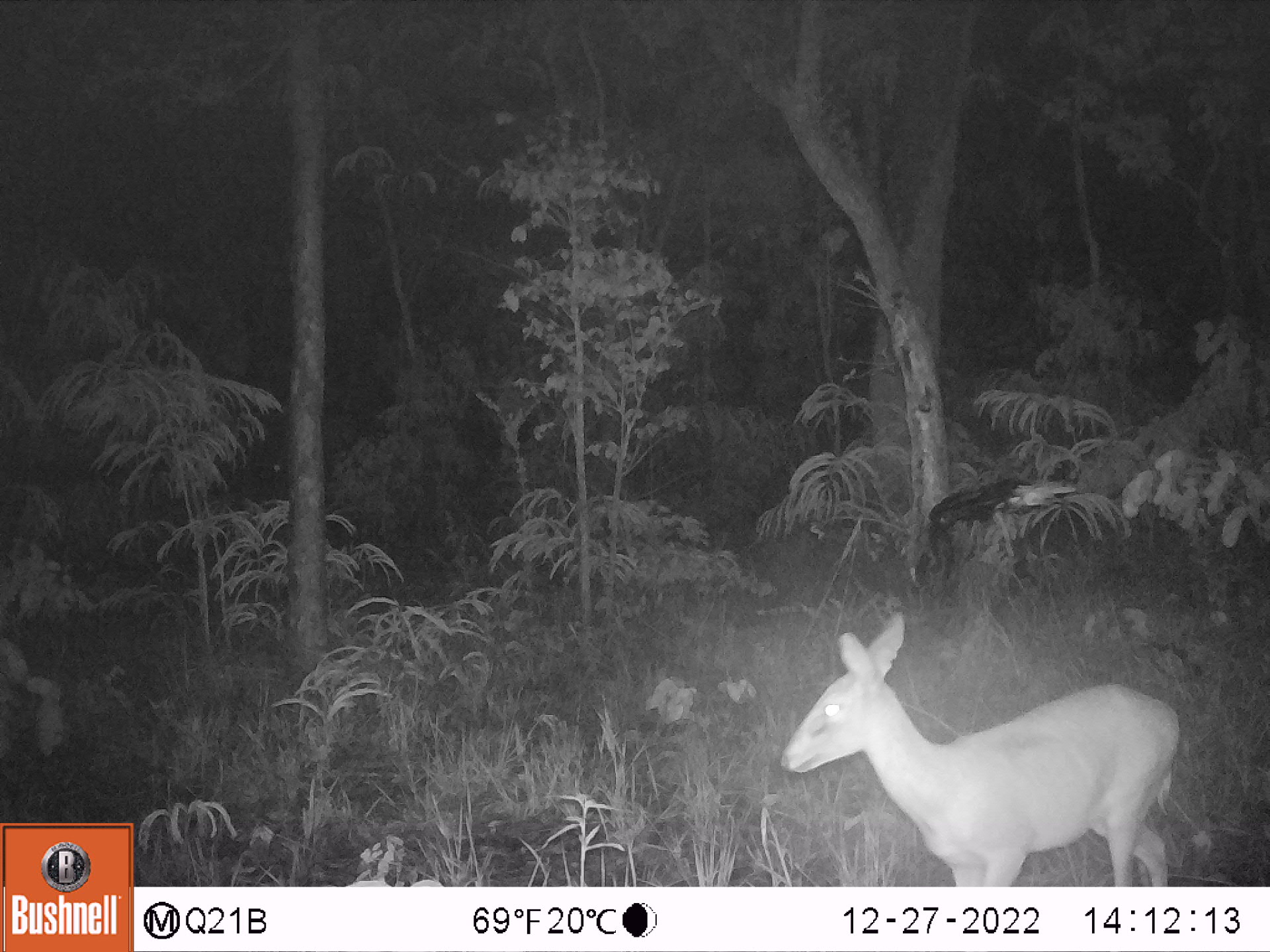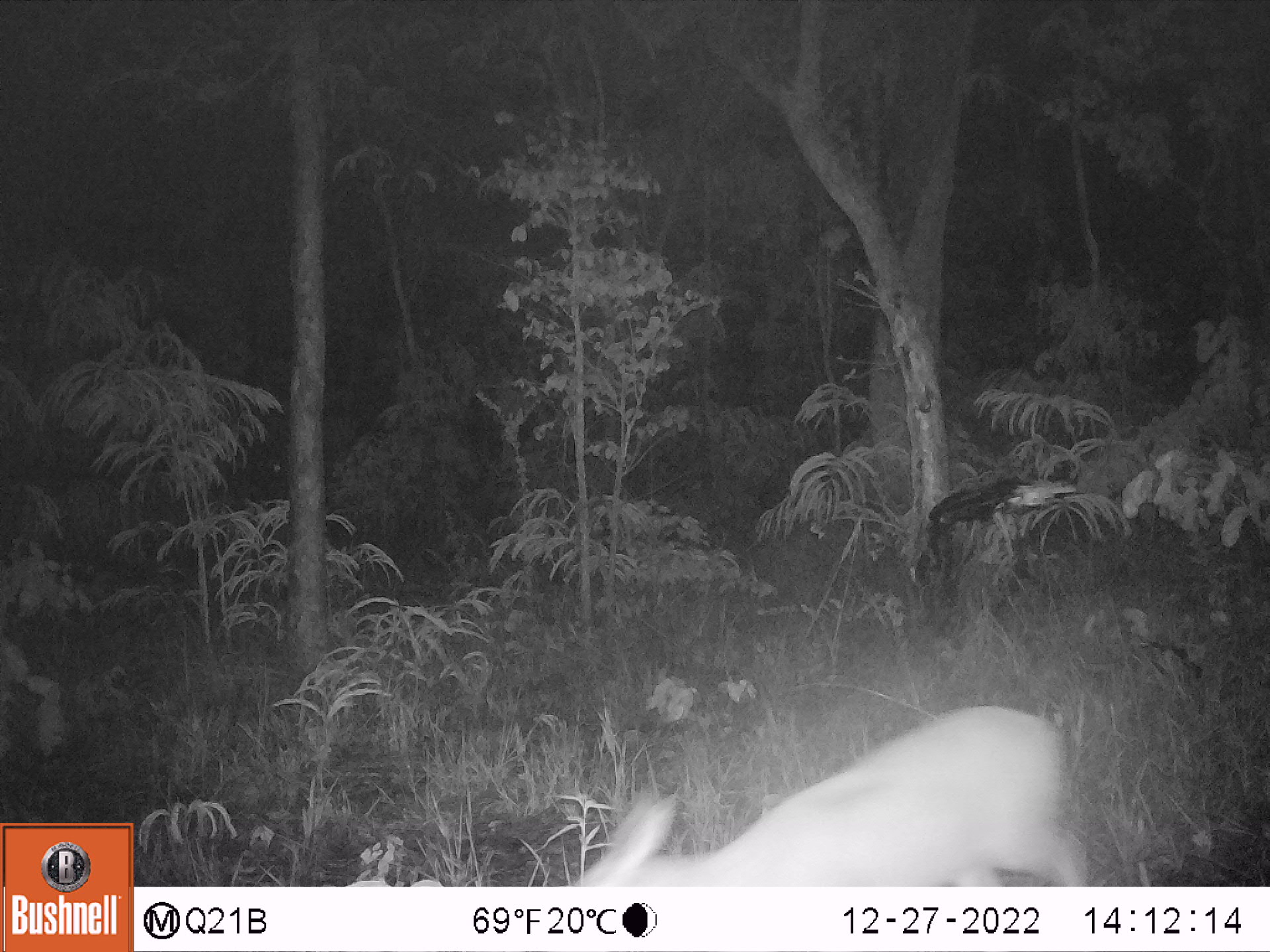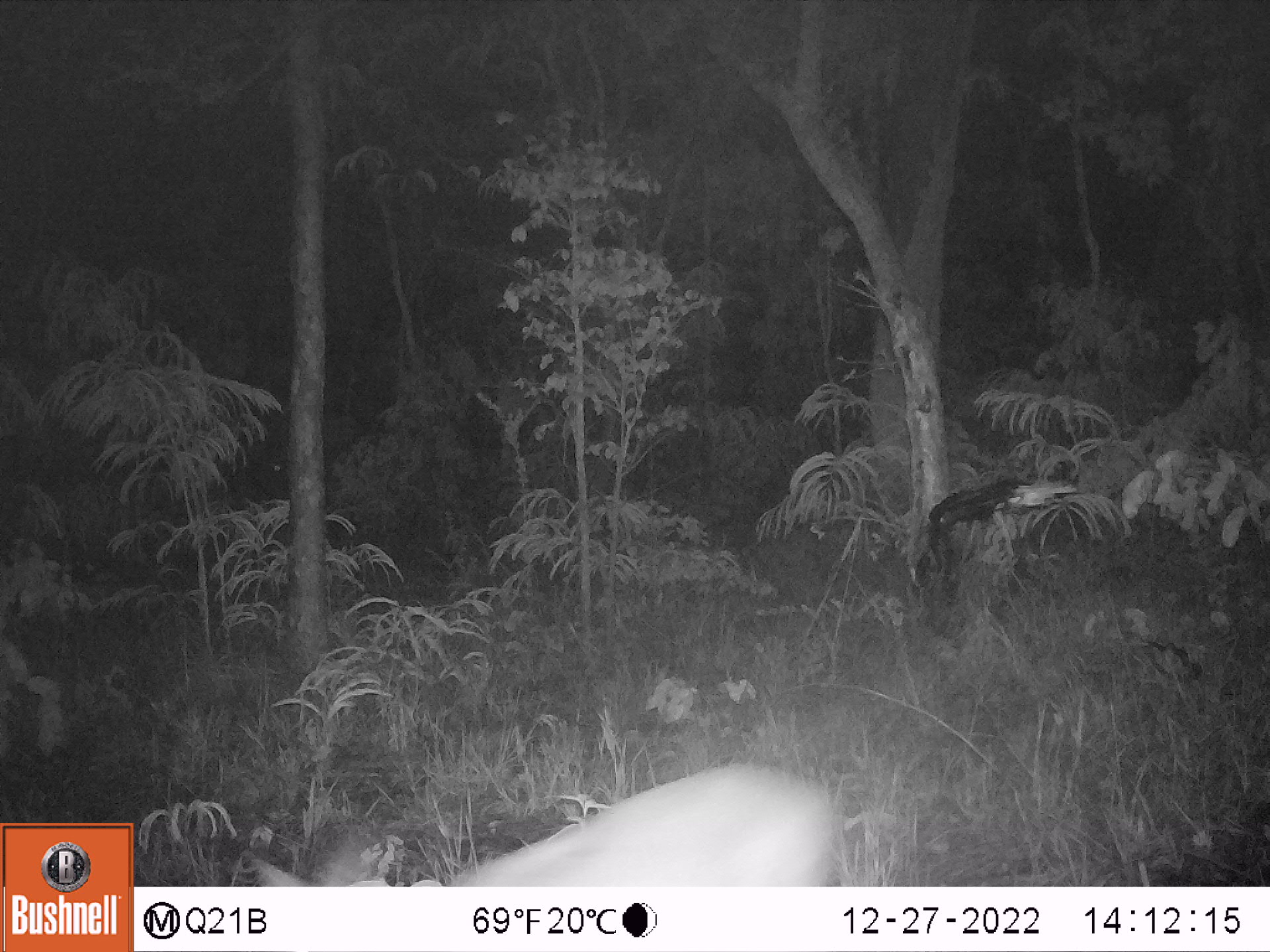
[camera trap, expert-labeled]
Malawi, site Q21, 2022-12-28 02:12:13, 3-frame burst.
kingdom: Animalia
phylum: Chordata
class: Mammalia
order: Artiodactyla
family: Bovidae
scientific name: Antilopinae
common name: small antelope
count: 1